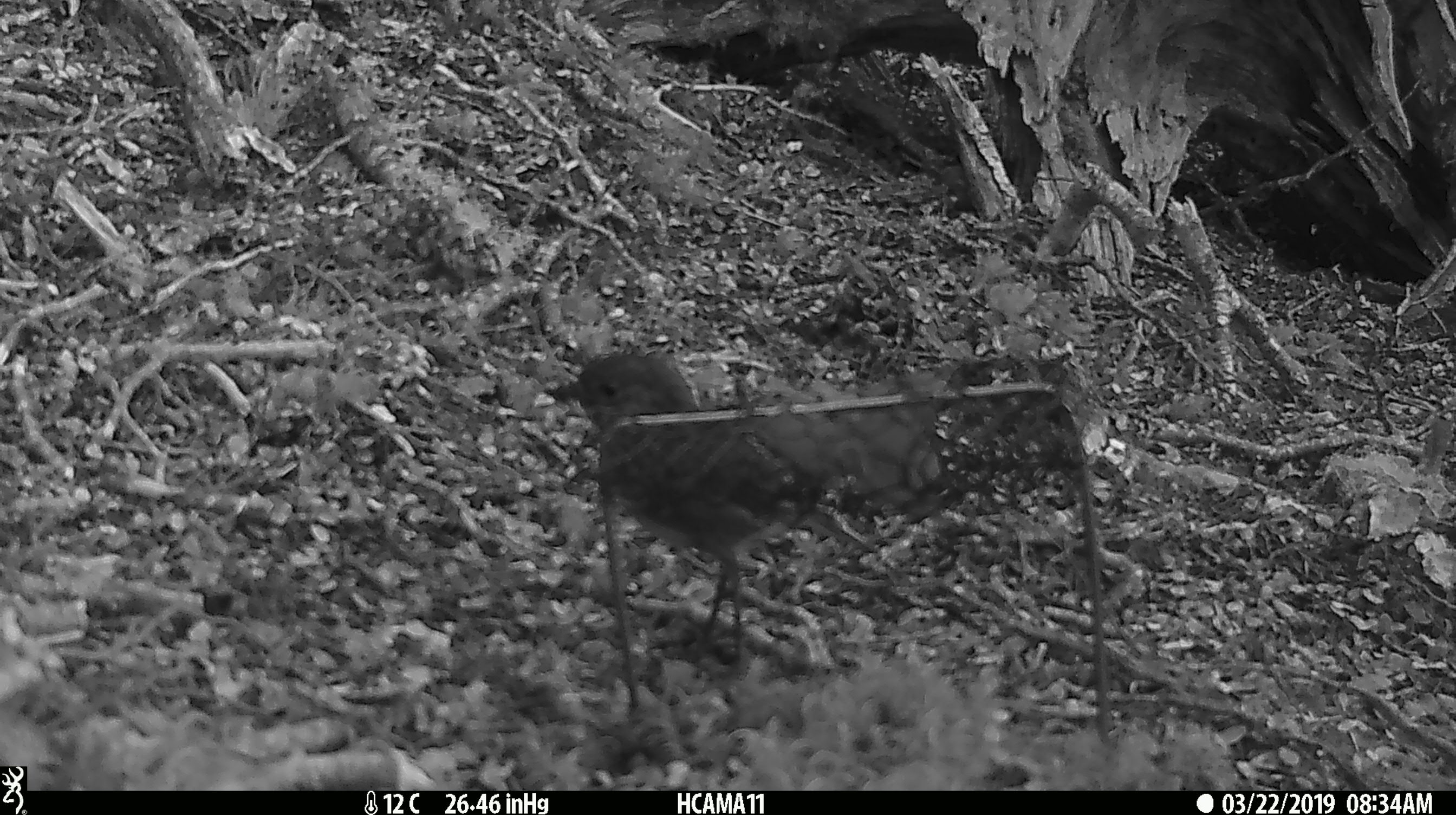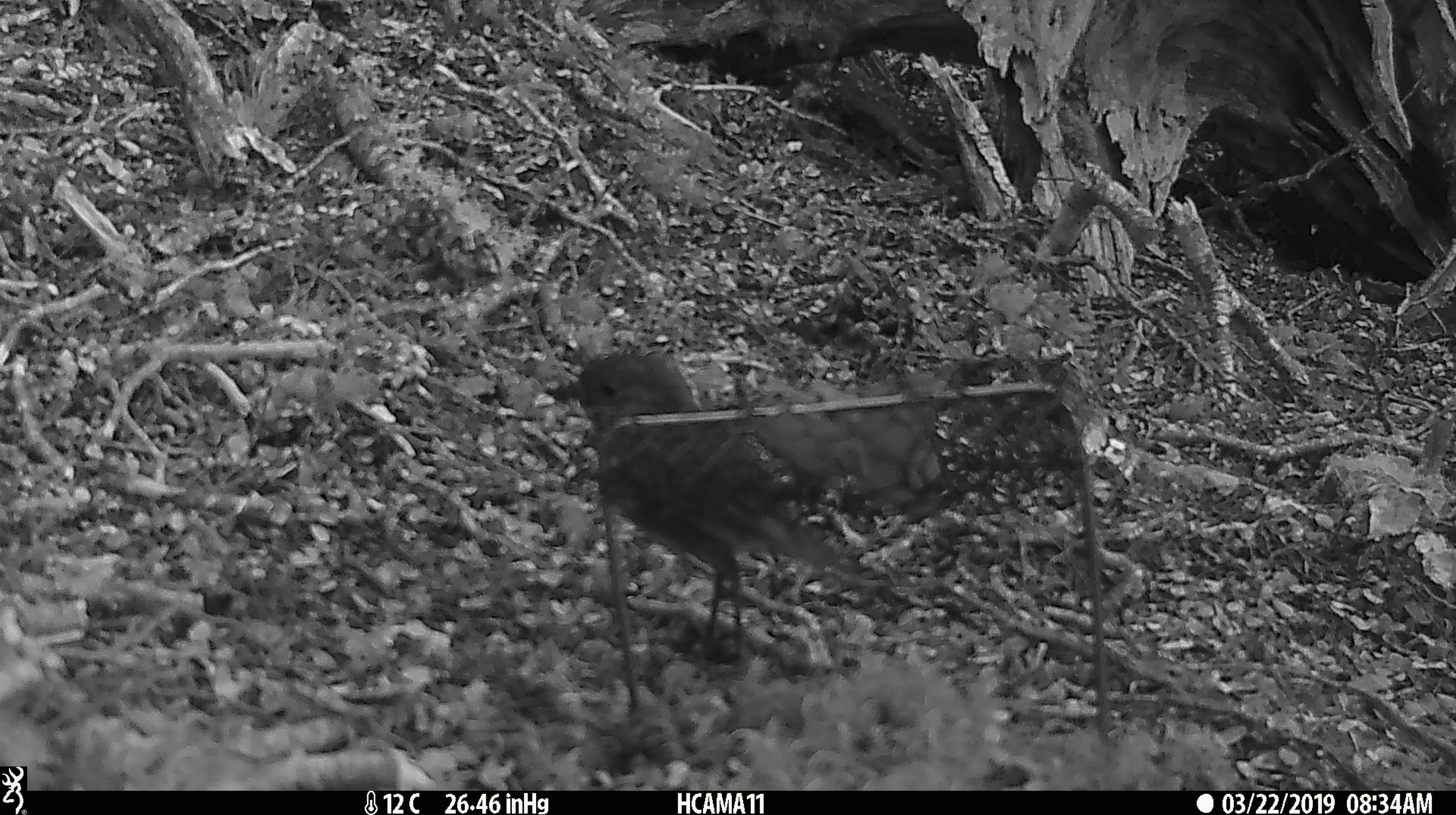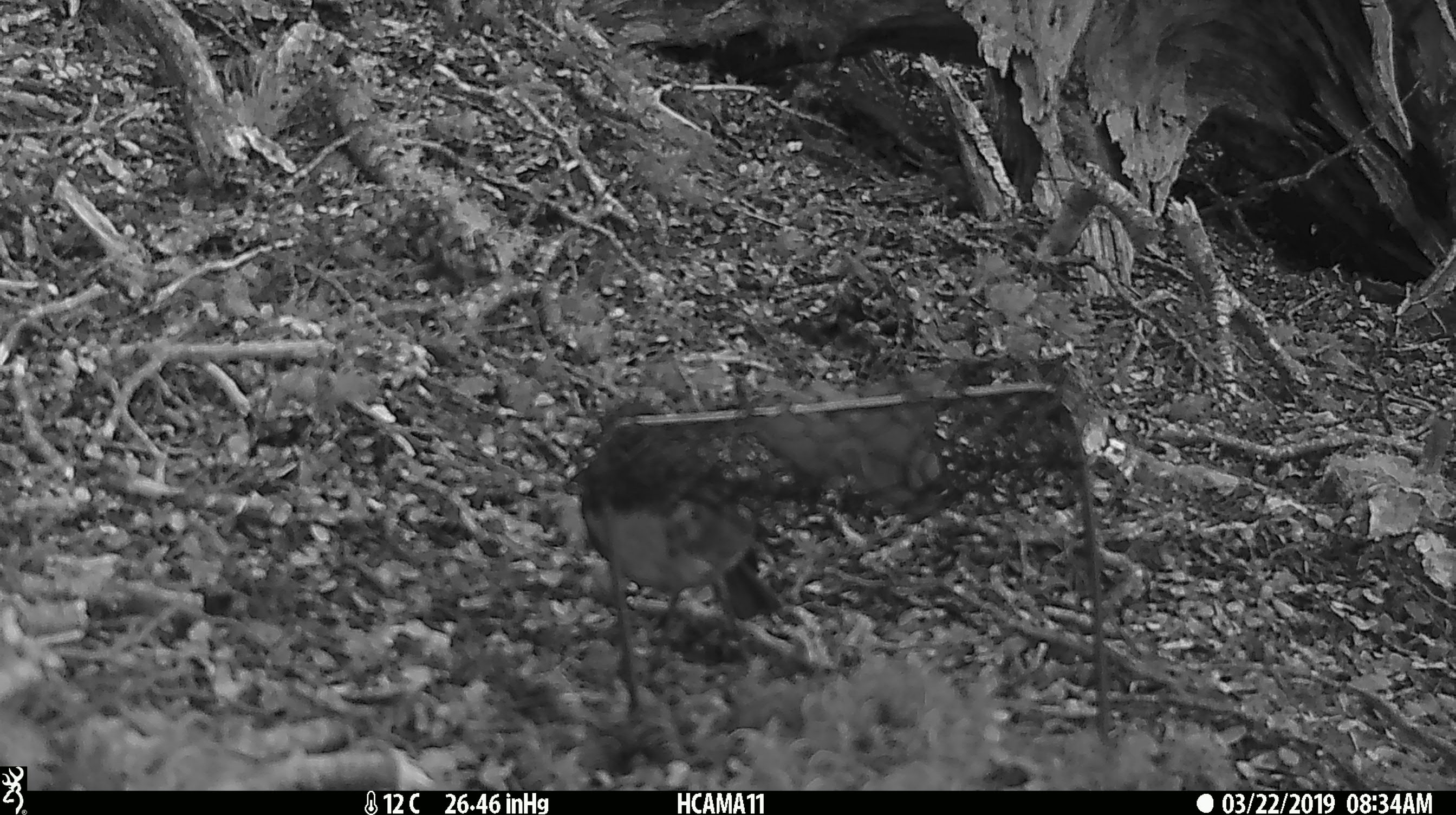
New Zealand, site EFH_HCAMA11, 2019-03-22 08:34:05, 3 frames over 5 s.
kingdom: Animalia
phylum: Chordata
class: Aves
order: Passeriformes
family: Petroicidae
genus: Petroica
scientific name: Petroica australis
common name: new zealand robin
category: robin